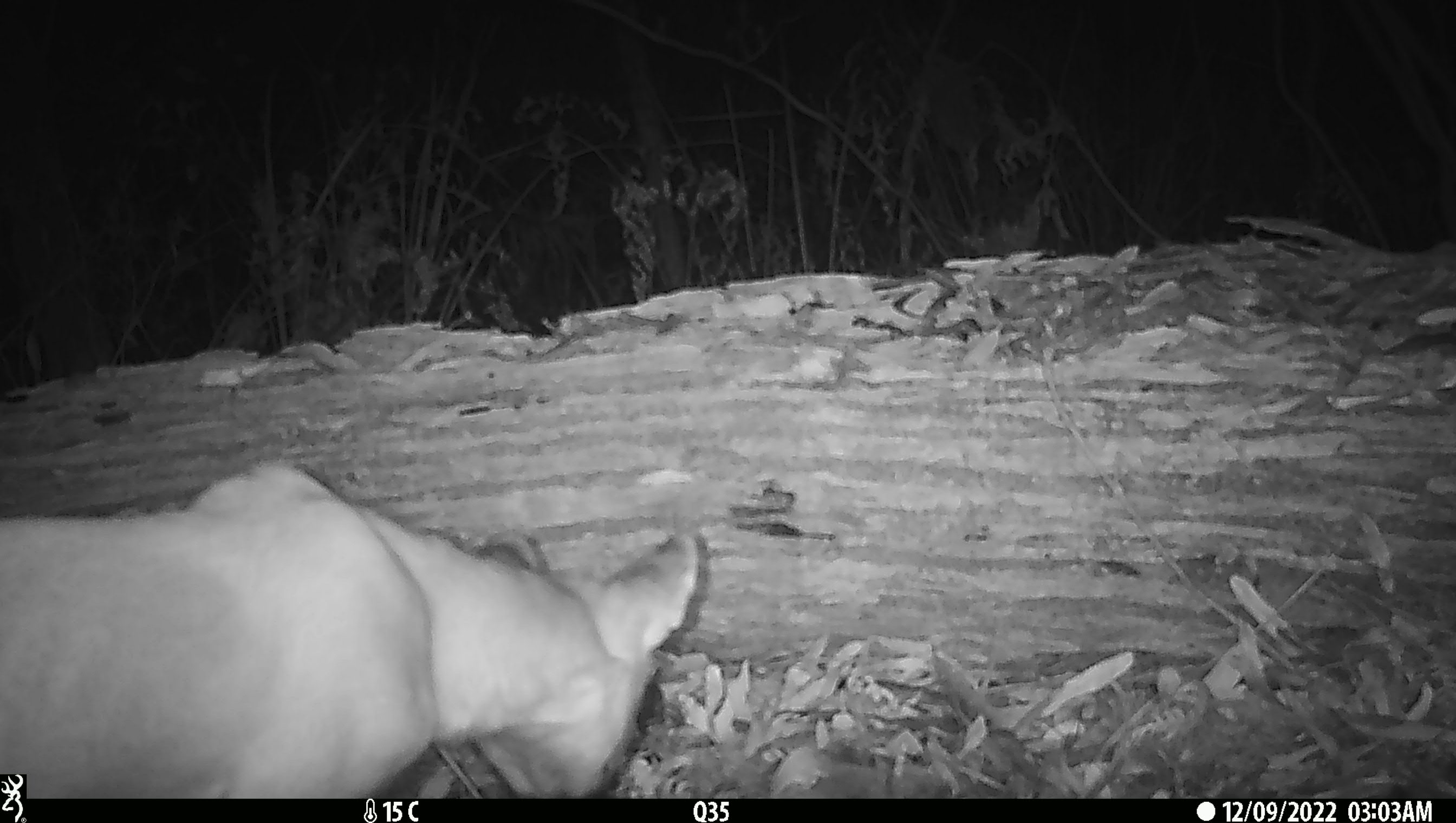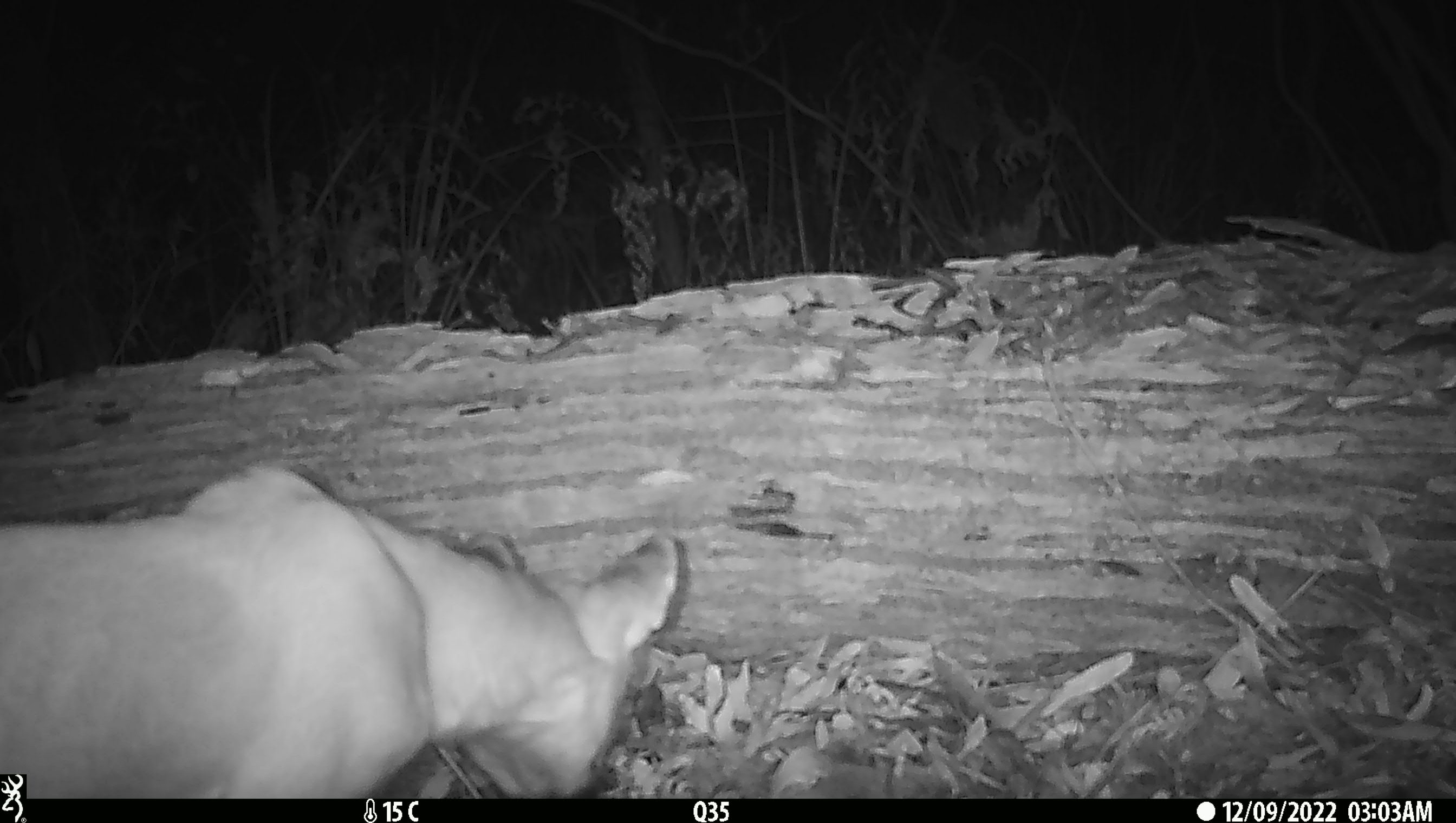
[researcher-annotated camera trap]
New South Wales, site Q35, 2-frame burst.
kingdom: Animalia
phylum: Chordata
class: Mammalia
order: Carnivora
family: Canidae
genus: Canis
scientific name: Canis familiaris dingo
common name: dingo